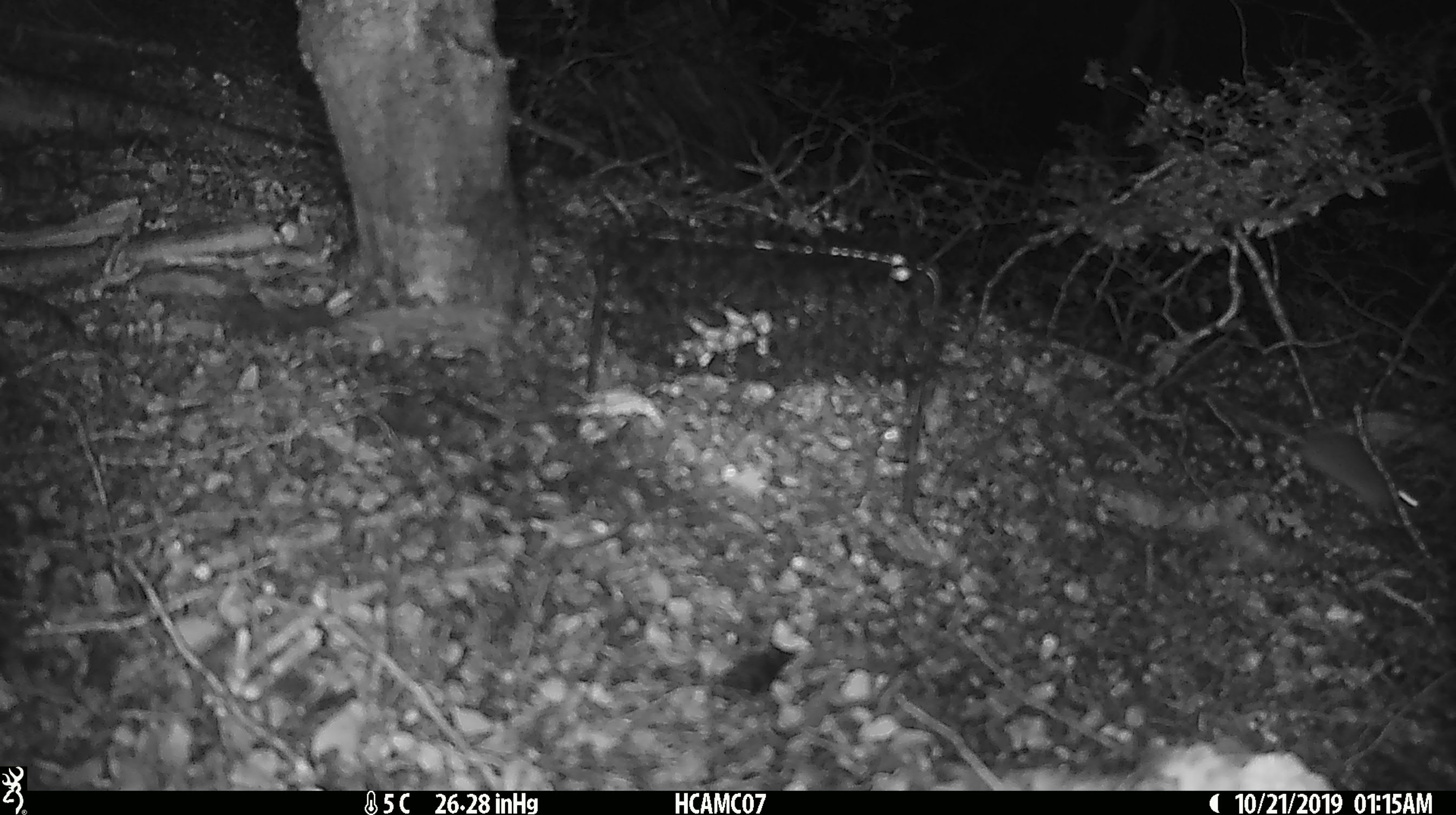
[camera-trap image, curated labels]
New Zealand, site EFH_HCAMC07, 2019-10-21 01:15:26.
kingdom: Animalia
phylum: Chordata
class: Mammalia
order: Rodentia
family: Muridae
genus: Mus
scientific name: Mus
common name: mouse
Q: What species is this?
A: Mouse (Mus).